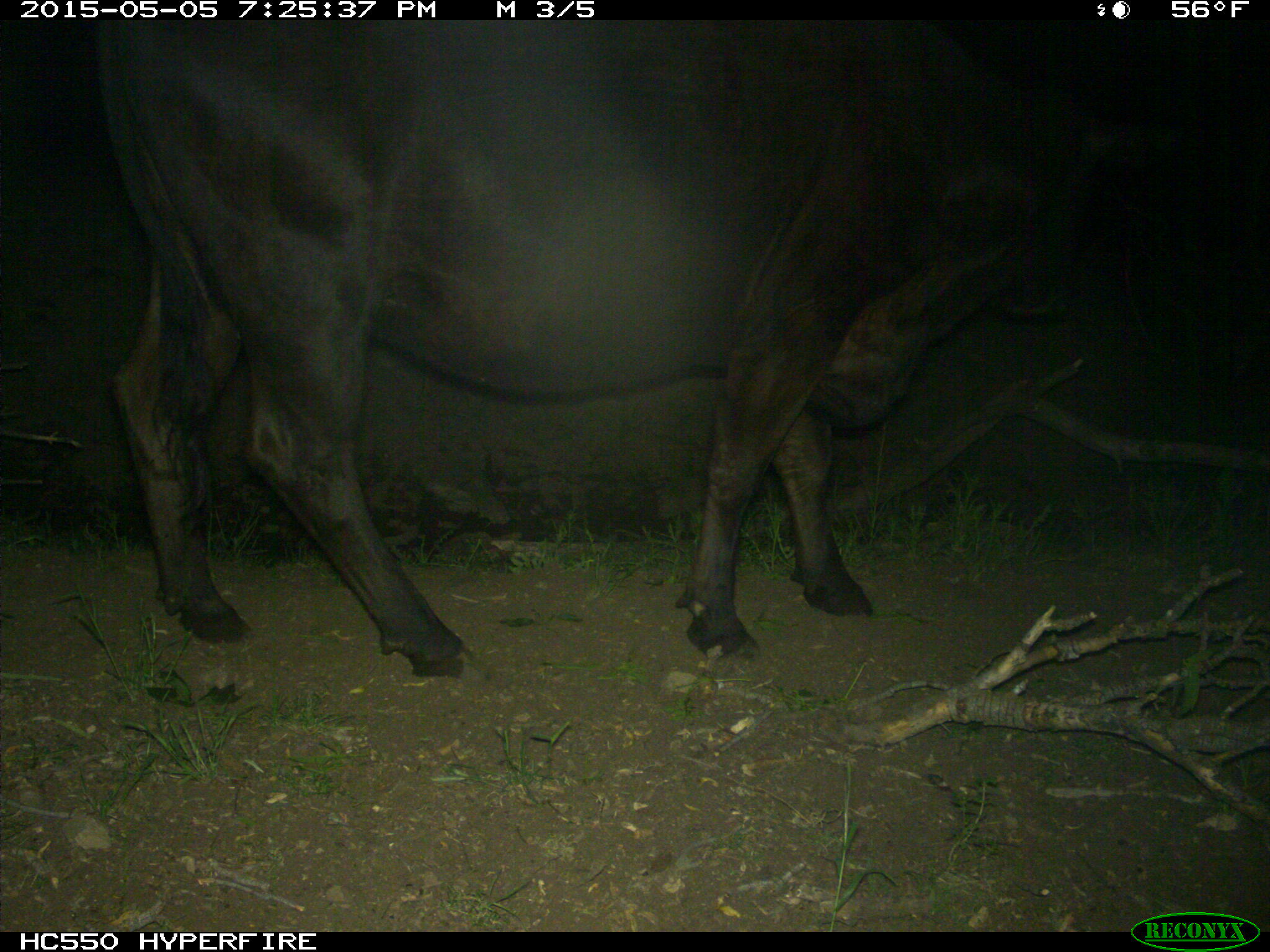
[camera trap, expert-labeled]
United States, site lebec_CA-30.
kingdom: Animalia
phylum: Chordata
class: Mammalia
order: Artiodactyla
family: Bovidae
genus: Bos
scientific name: Bos taurus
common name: domestic cow